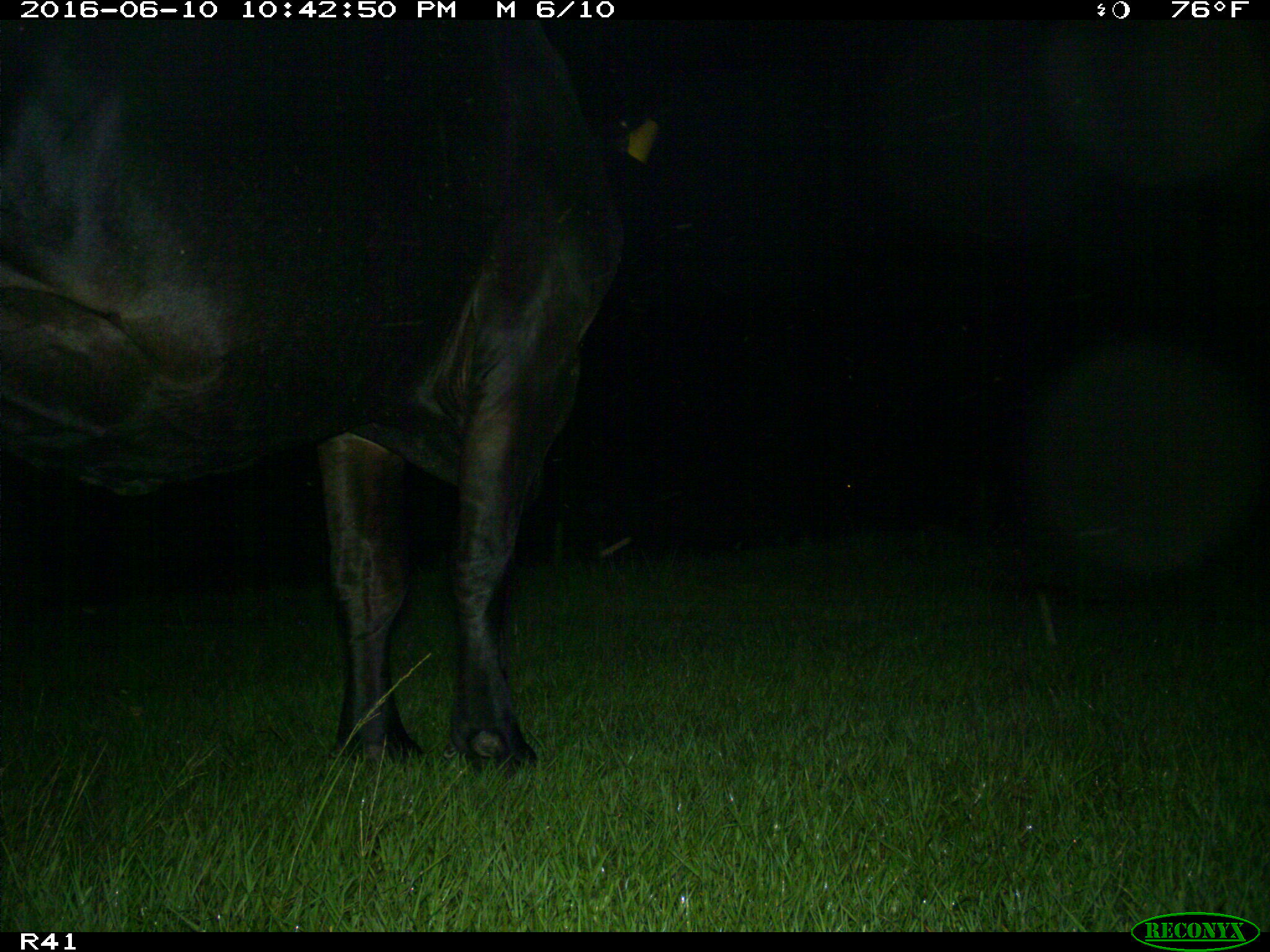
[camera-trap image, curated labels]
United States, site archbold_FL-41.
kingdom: Animalia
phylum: Chordata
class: Mammalia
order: Artiodactyla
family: Bovidae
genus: Bos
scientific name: Bos taurus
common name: domestic cow